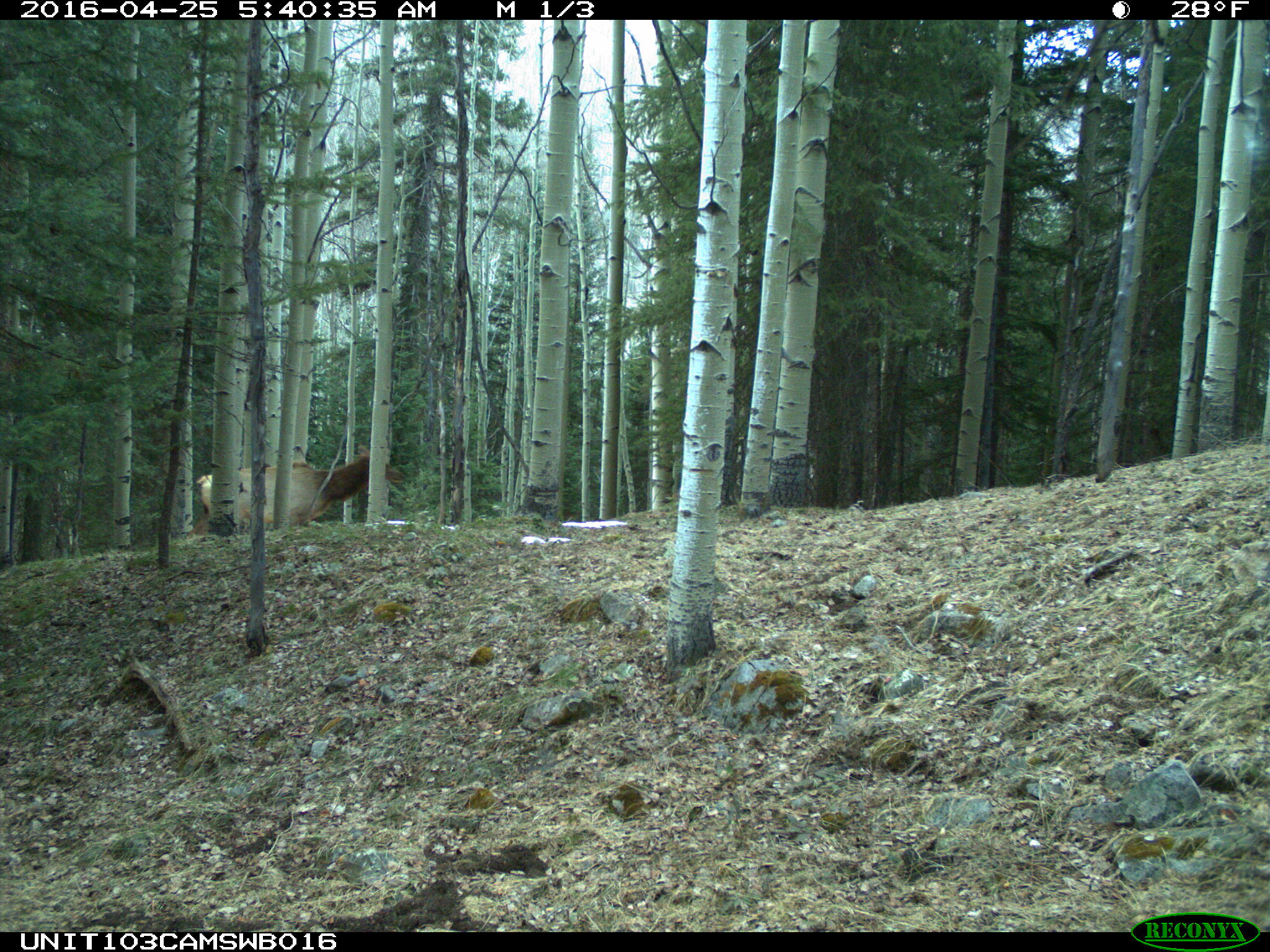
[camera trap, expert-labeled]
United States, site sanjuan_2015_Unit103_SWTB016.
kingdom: Animalia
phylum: Chordata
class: Mammalia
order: Artiodactyla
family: Cervidae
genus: Cervus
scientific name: Cervus elaphus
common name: red deer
Cervus elaphus (red deer).